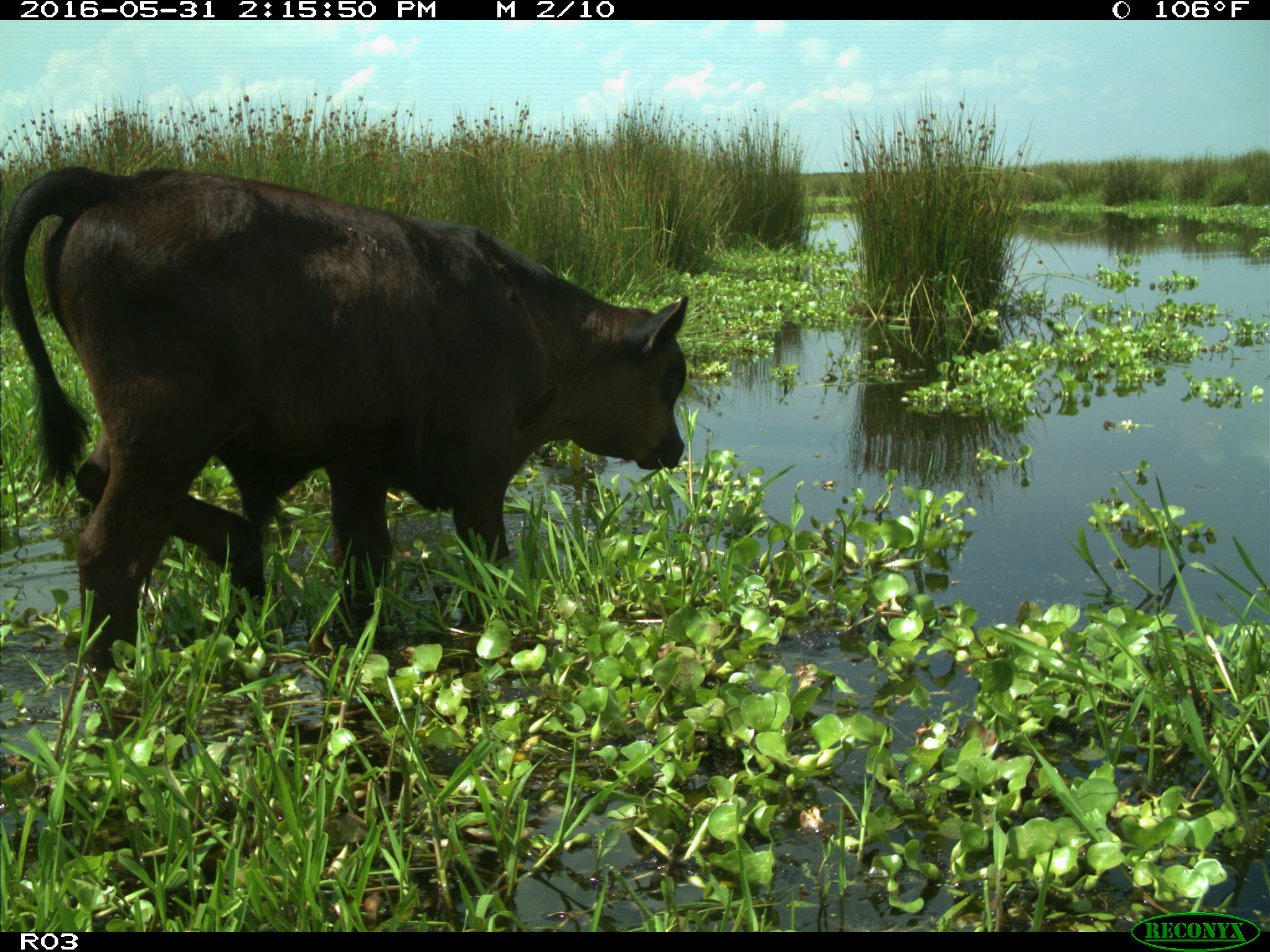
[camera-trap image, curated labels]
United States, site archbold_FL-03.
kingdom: Animalia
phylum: Chordata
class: Mammalia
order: Artiodactyla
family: Bovidae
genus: Bos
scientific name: Bos taurus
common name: domestic cow